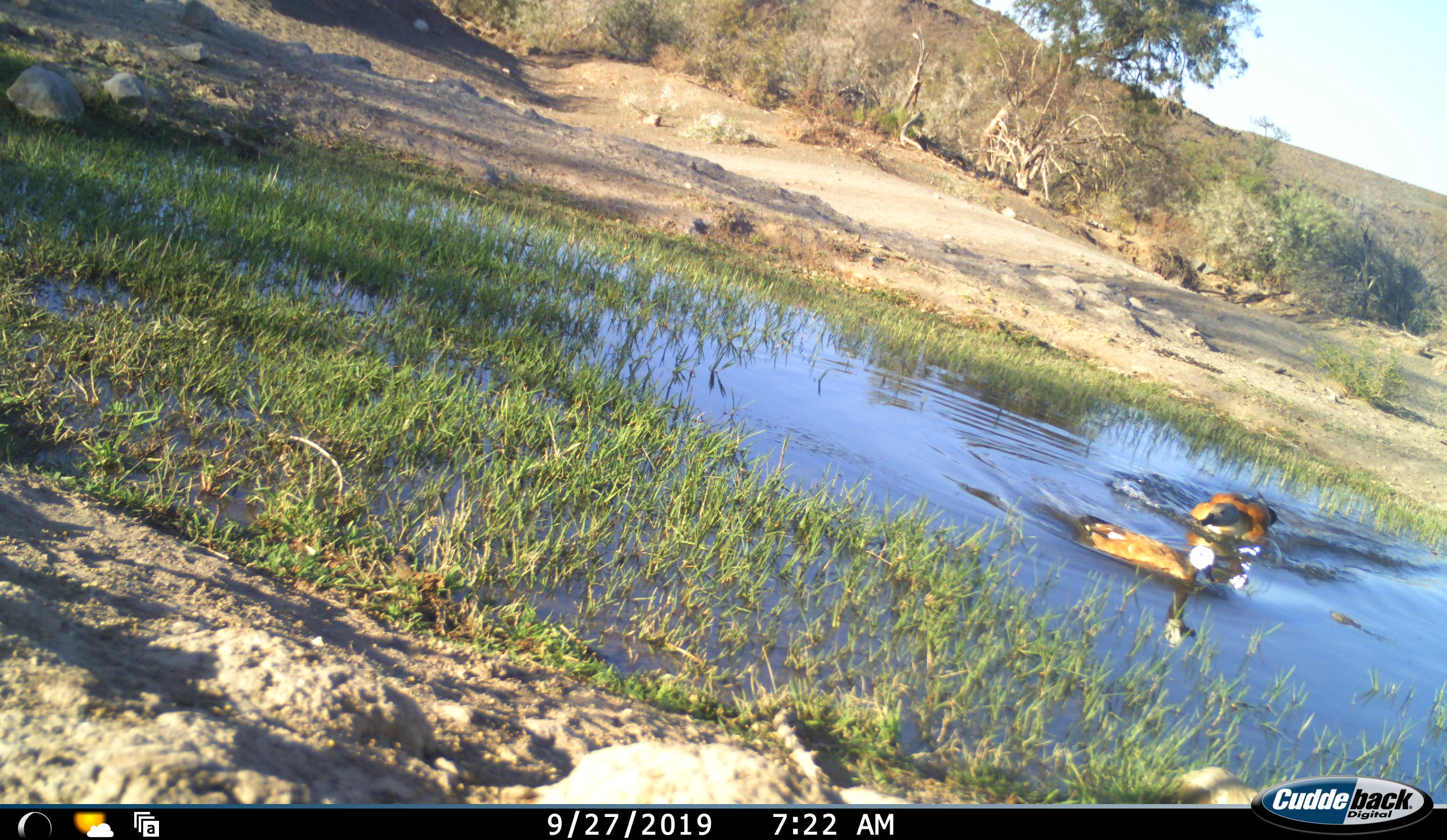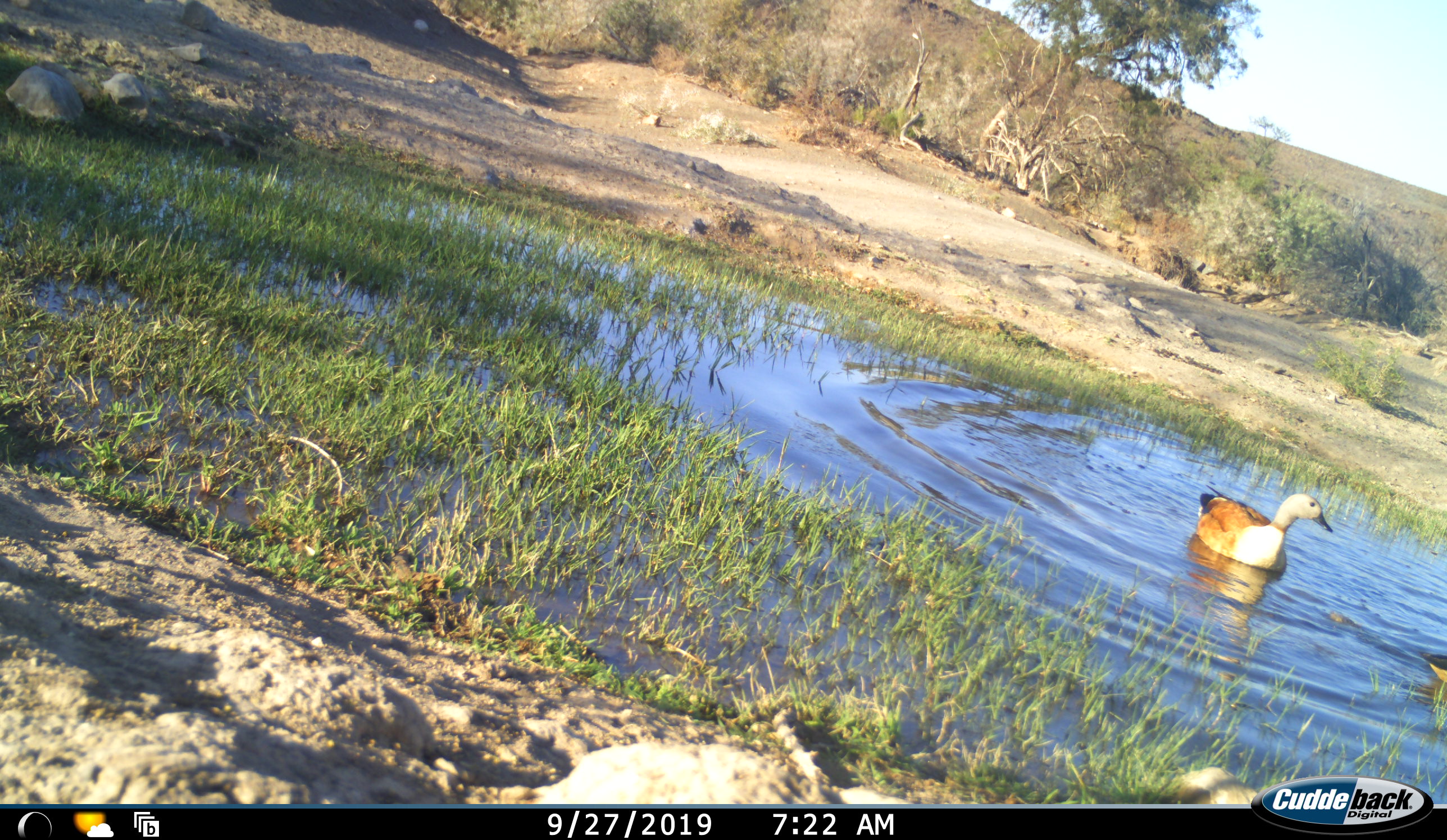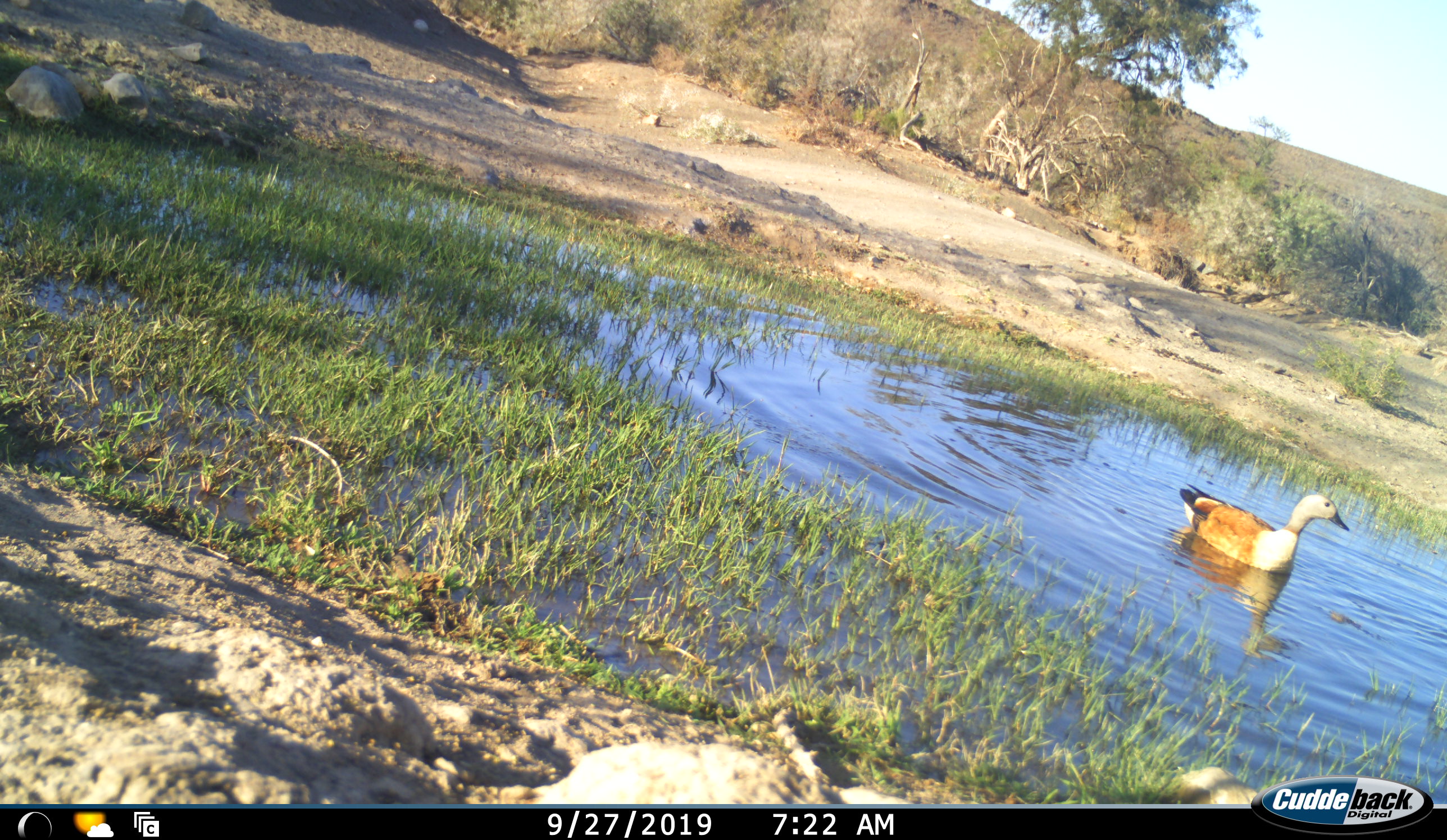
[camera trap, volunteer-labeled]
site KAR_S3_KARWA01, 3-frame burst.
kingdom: Animalia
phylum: Chordata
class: Aves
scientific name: Aves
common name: bird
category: birdother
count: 2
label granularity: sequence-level